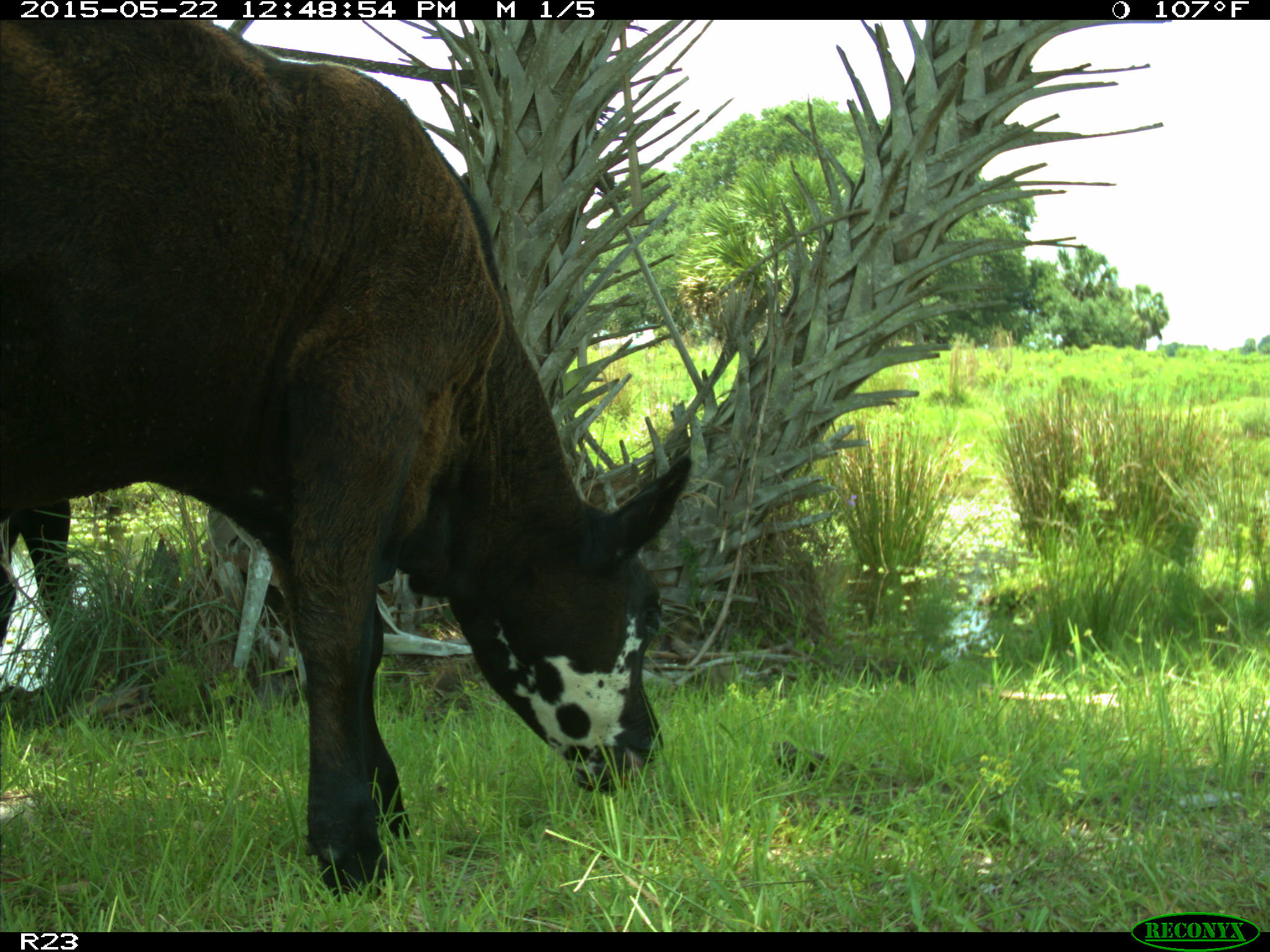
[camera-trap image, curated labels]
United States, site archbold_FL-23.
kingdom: Animalia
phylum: Chordata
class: Mammalia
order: Artiodactyla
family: Bovidae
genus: Bos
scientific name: Bos taurus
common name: domestic cow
Bos taurus (domestic cow).